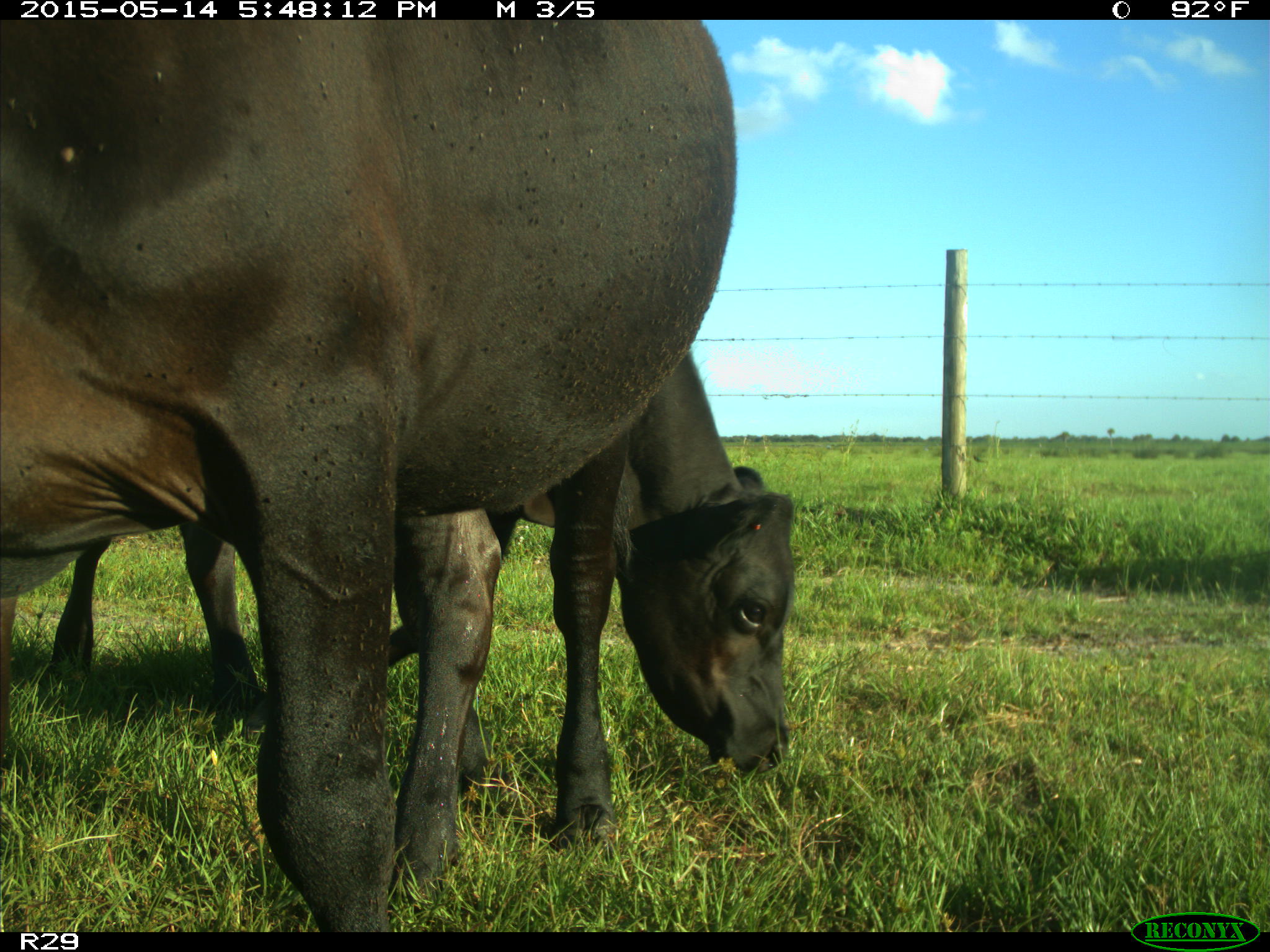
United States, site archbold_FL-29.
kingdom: Animalia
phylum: Chordata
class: Mammalia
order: Artiodactyla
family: Bovidae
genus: Bos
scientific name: Bos taurus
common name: domestic cow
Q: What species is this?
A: Bos taurus (domestic cow).